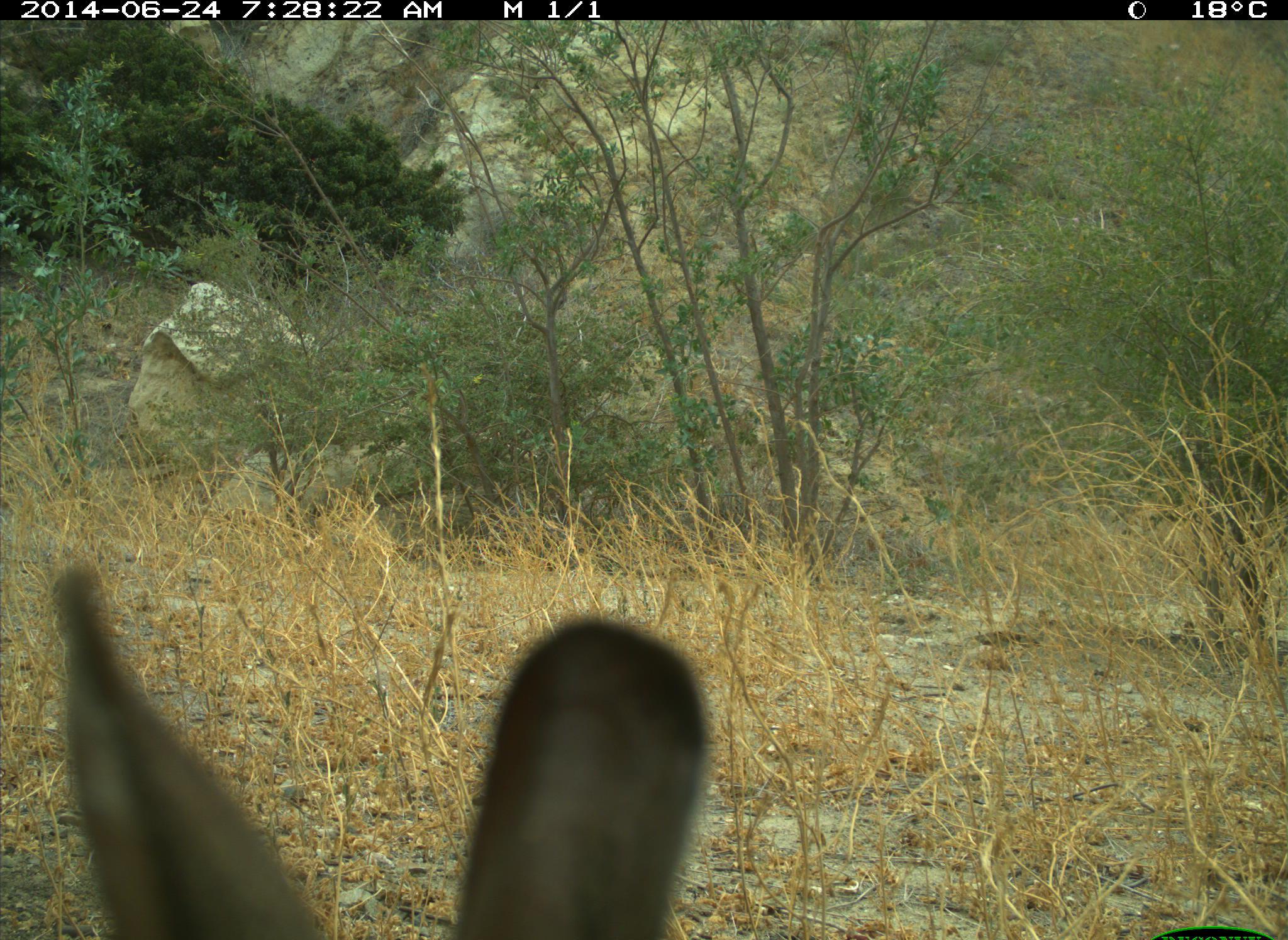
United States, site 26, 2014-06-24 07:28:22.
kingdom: Animalia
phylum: Chordata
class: Mammalia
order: Lagomorpha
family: Leporidae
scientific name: Leporidae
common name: rabbits and hares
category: rabbit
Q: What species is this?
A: Rabbit (rabbits and hares) (Leporidae).